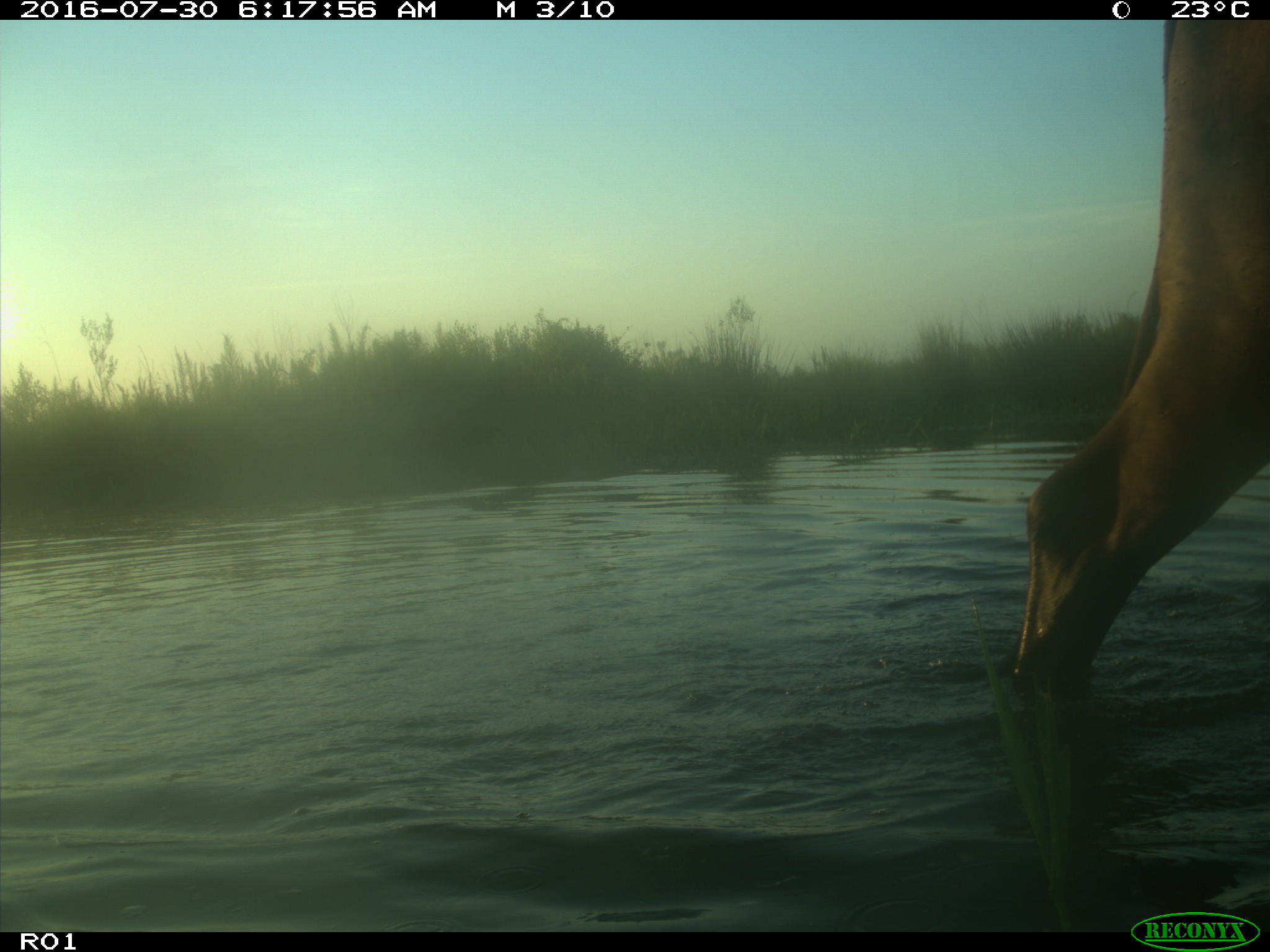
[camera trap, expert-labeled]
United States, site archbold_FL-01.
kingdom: Animalia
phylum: Chordata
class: Mammalia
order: Artiodactyla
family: Bovidae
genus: Bos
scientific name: Bos taurus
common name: domestic cow